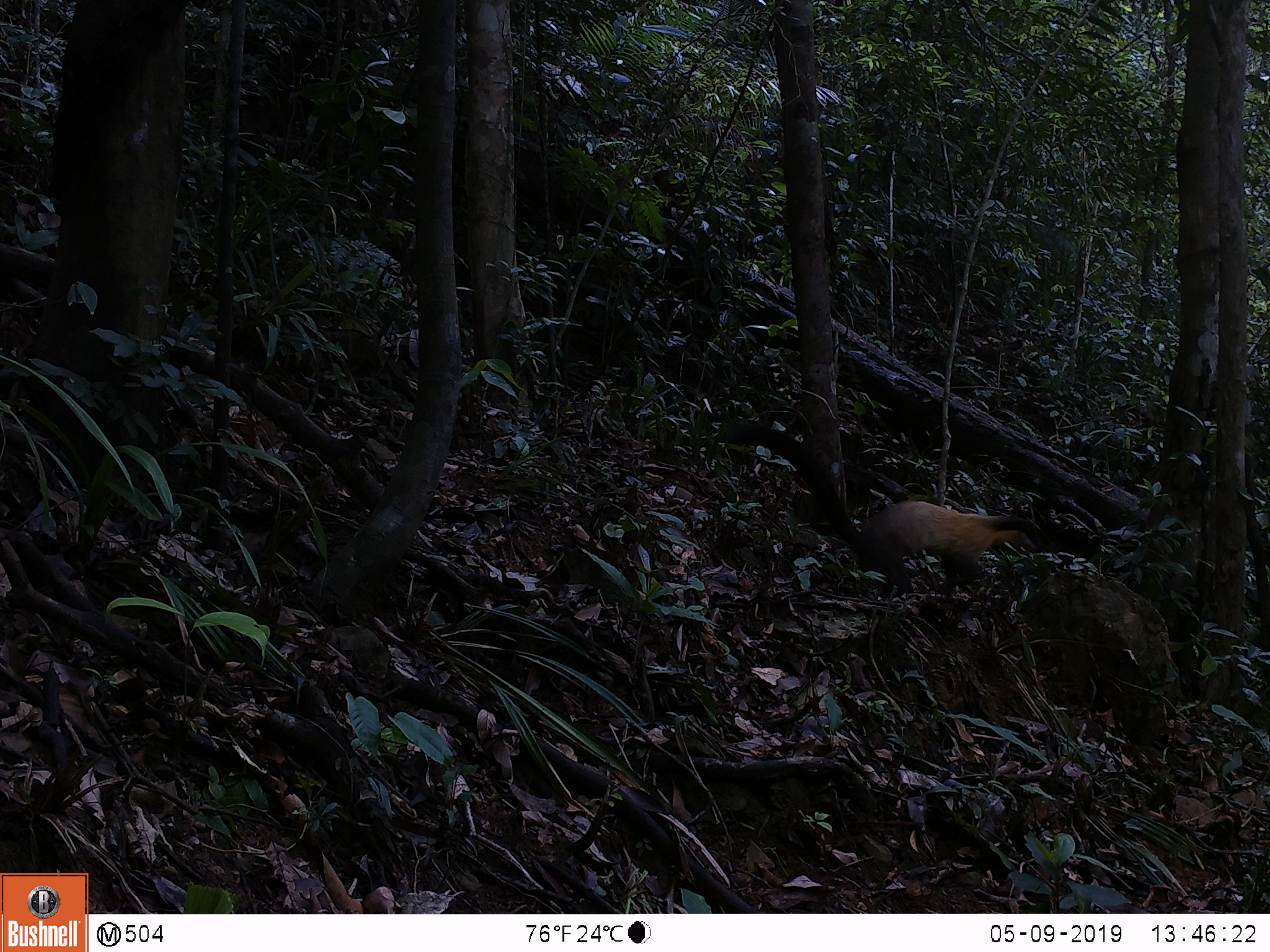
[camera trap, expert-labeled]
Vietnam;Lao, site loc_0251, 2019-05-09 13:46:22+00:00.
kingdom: Animalia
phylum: Chordata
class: Mammalia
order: Carnivora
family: Mustelidae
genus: Martes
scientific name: Martes flavigula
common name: yellow-throated marten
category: yellow throated marten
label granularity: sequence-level